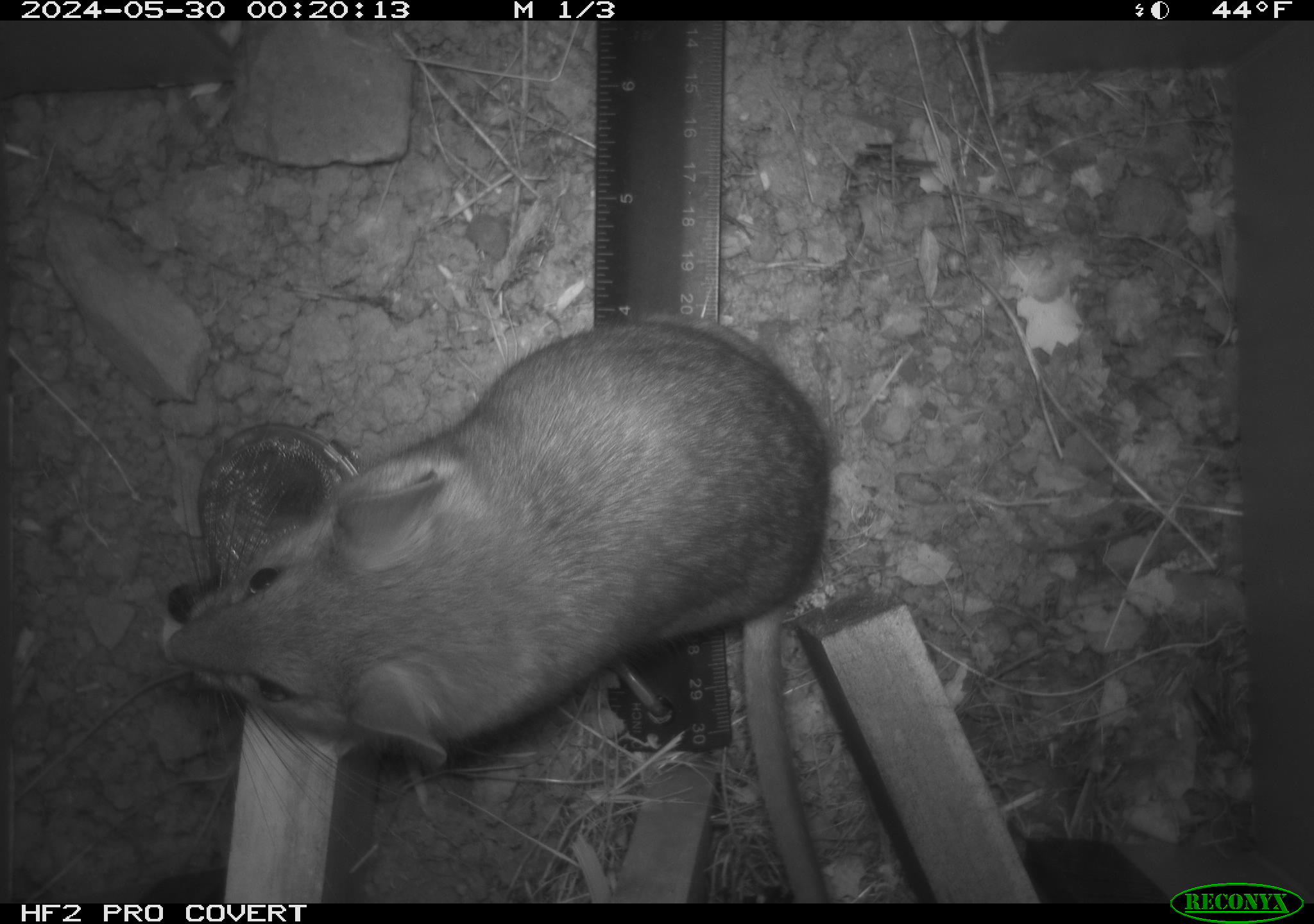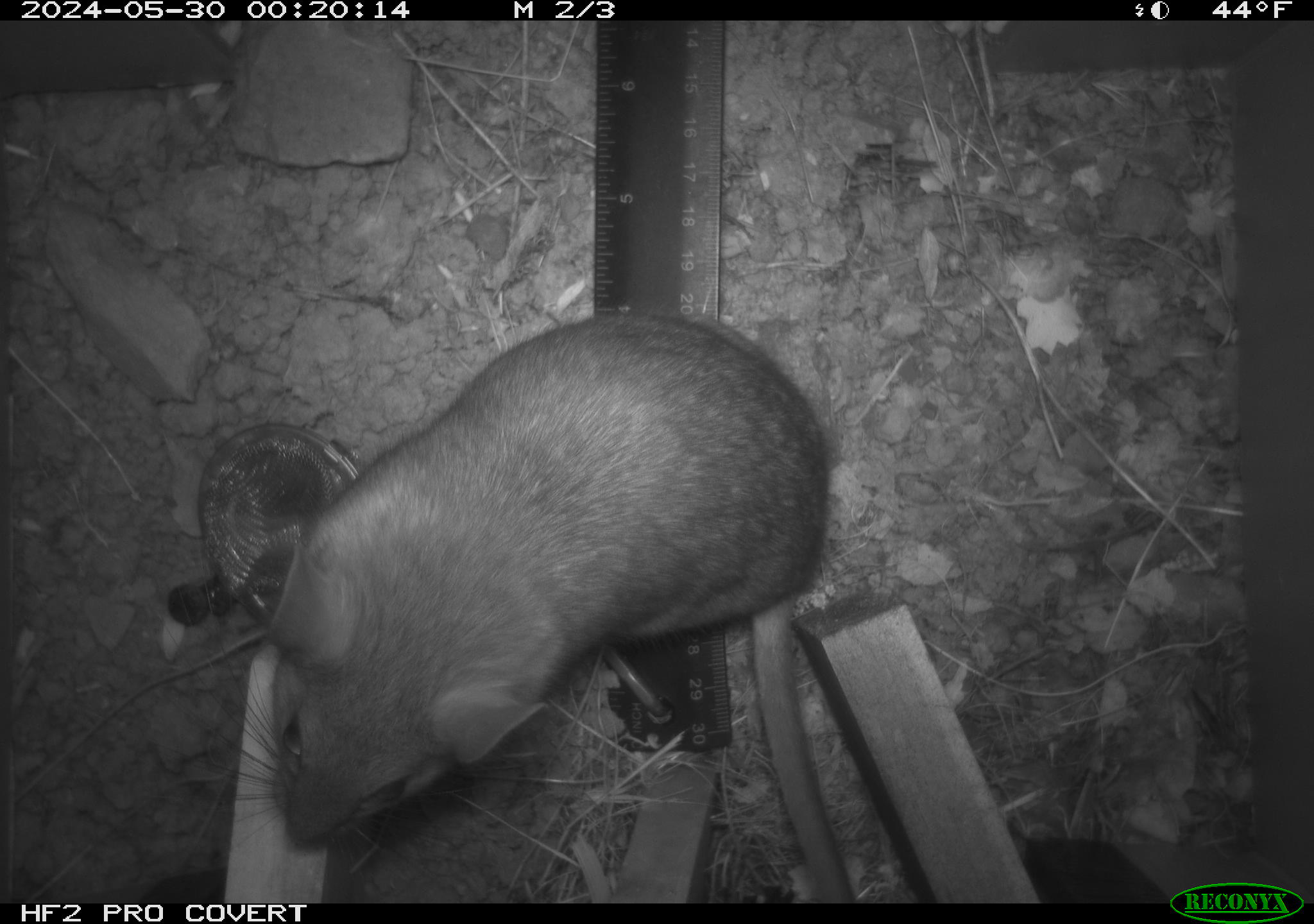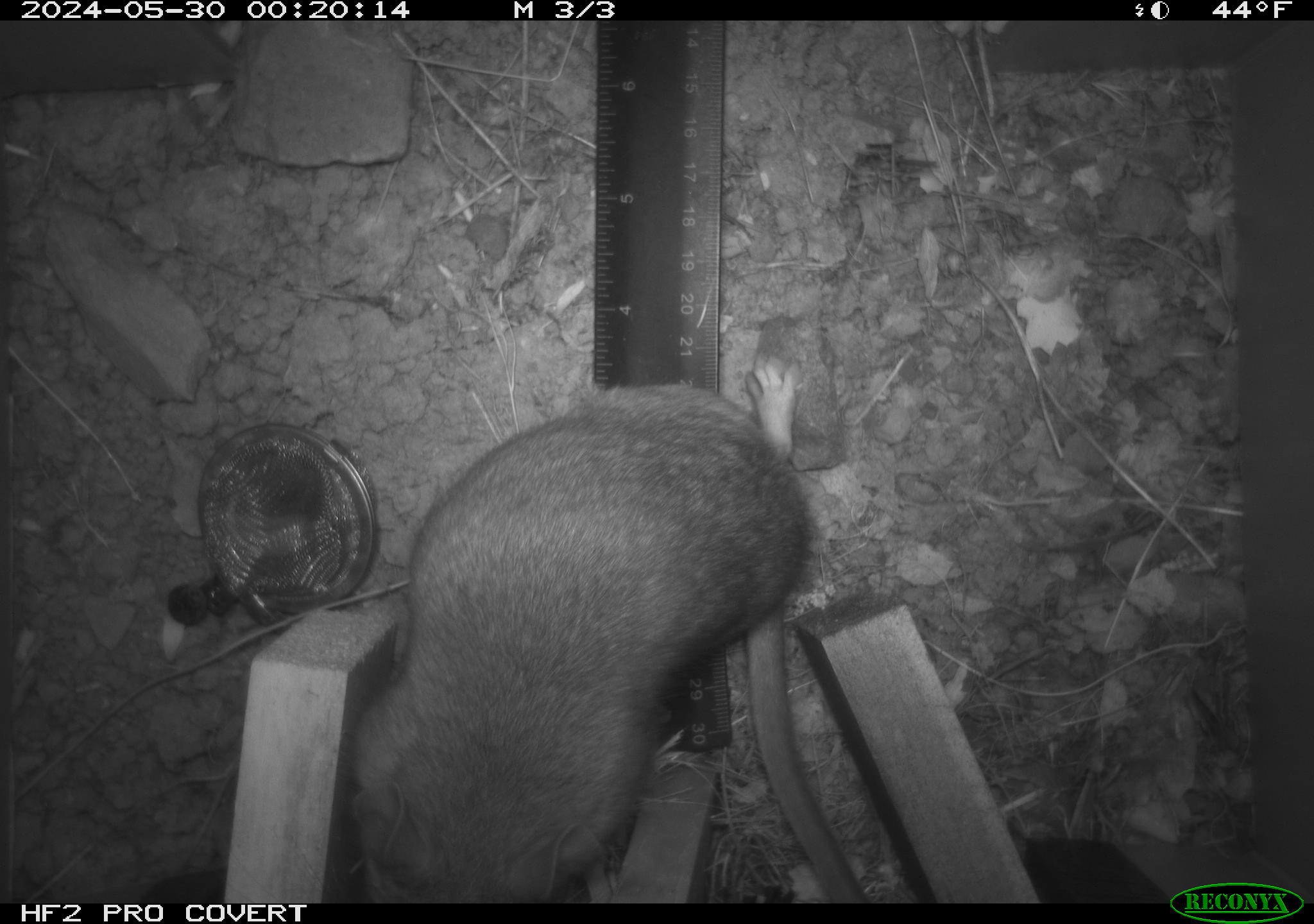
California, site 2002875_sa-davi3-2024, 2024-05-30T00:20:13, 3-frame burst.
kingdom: Animalia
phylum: Chordata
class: Mammalia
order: Rodentia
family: Cricetidae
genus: Neotoma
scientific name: Neotoma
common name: pack rat or woodrat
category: neotoma species